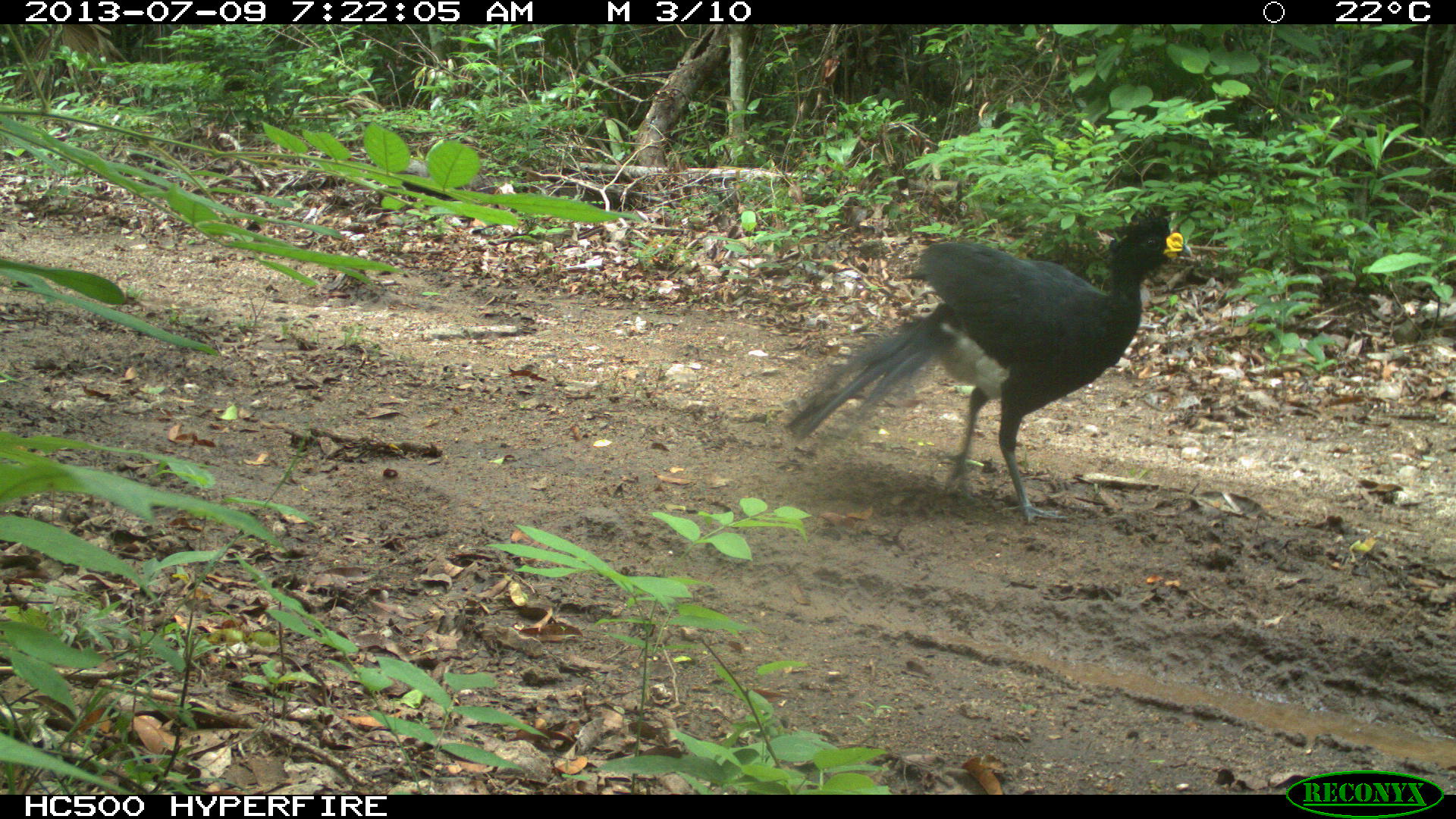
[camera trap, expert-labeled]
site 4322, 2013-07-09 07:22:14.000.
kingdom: Animalia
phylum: Chordata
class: Aves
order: Galliformes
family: Cracidae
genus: Crax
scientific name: Crax rubra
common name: great curassow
Crax rubra (great curassow), count 1, sex male.